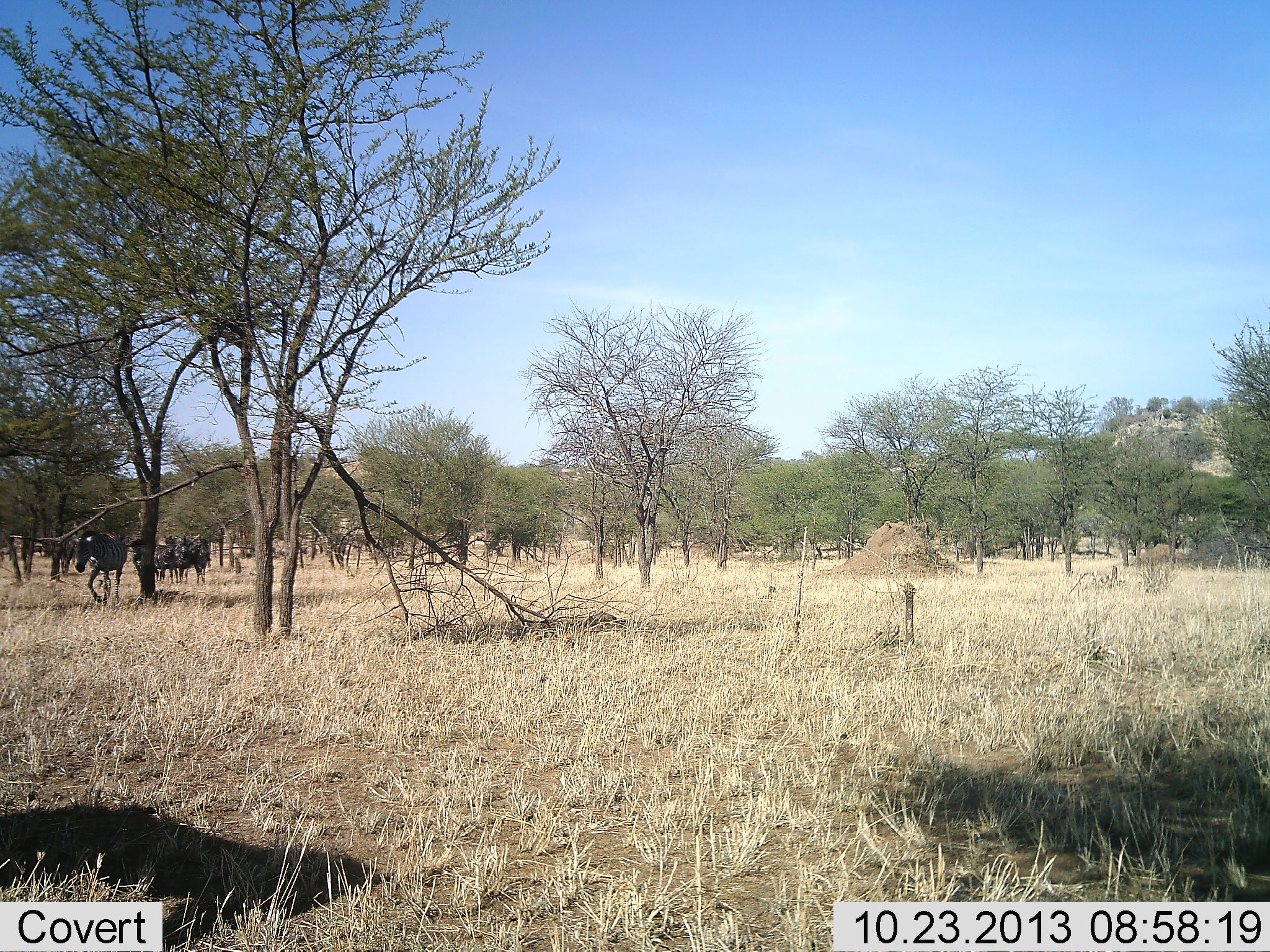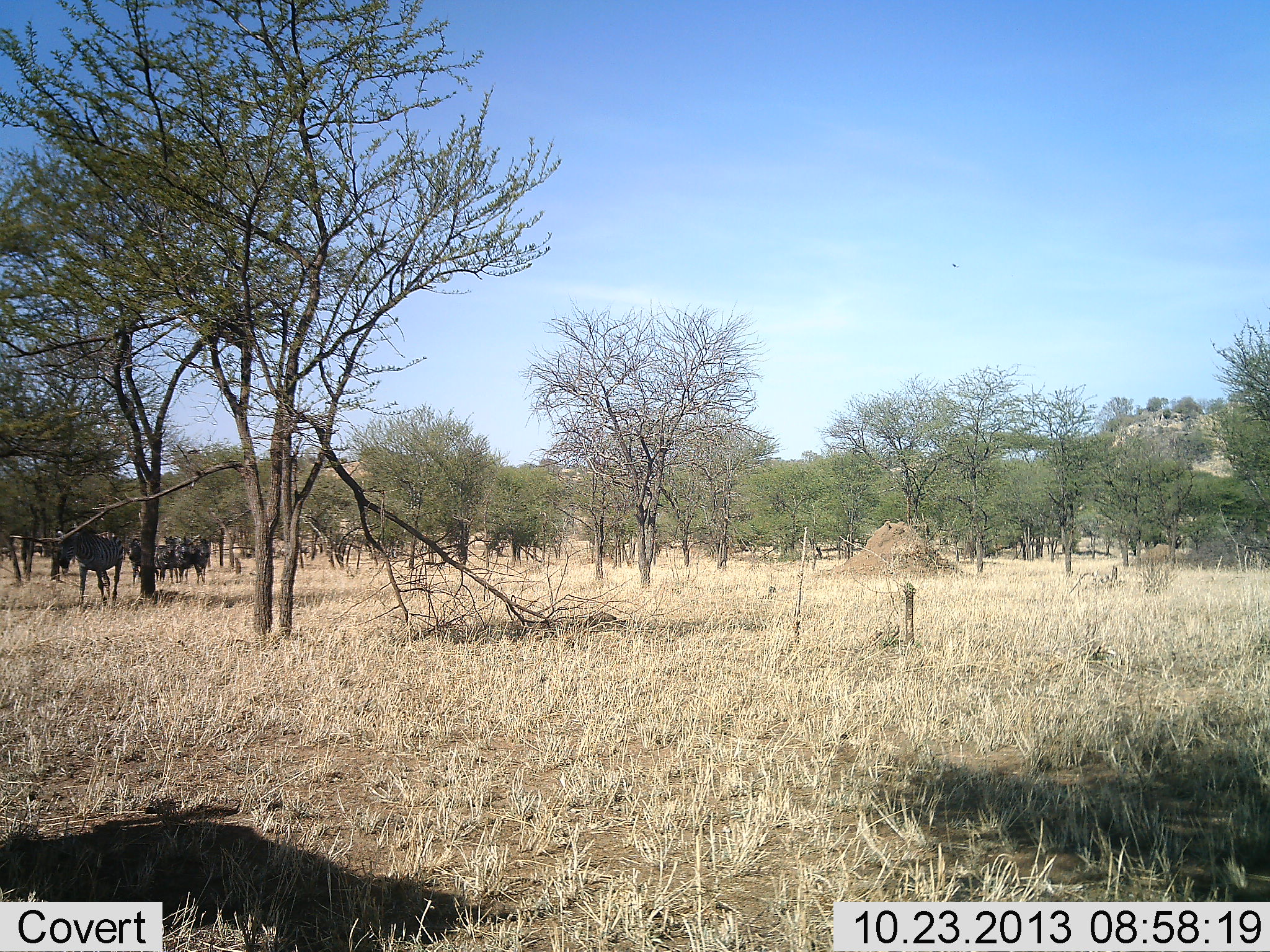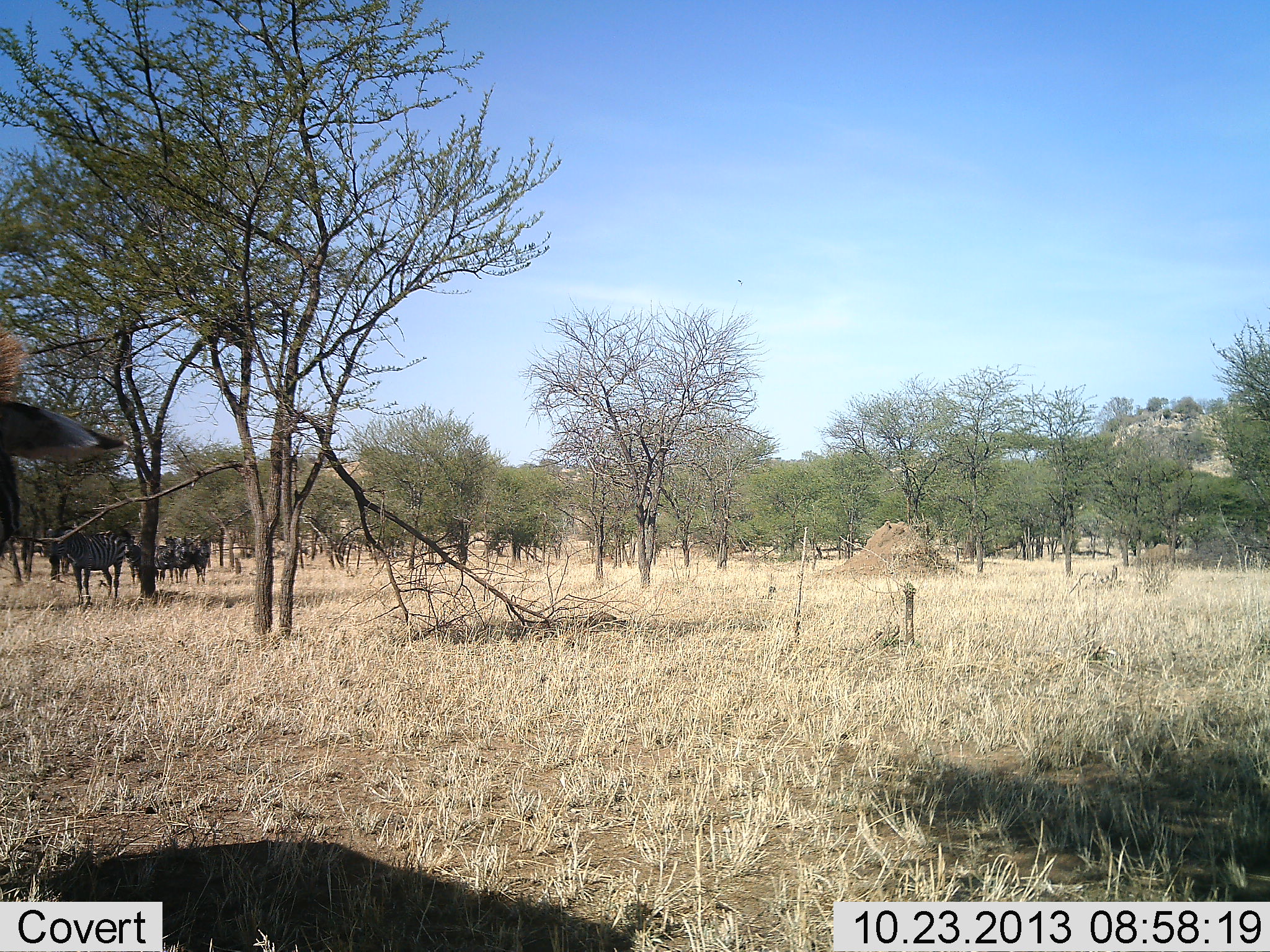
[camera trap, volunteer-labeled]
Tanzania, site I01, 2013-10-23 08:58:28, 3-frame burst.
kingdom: Animalia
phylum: Chordata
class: Mammalia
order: Perissodactyla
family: Equidae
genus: Equus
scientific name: Equus quagga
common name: plains zebra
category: zebra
Zebra (plains zebra) (Equus quagga), count 5. Behavior (volunteer vote fractions): standing 60%, resting 10%, moving 80%, interacting 0%. Young present (vote fraction): 0%. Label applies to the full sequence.